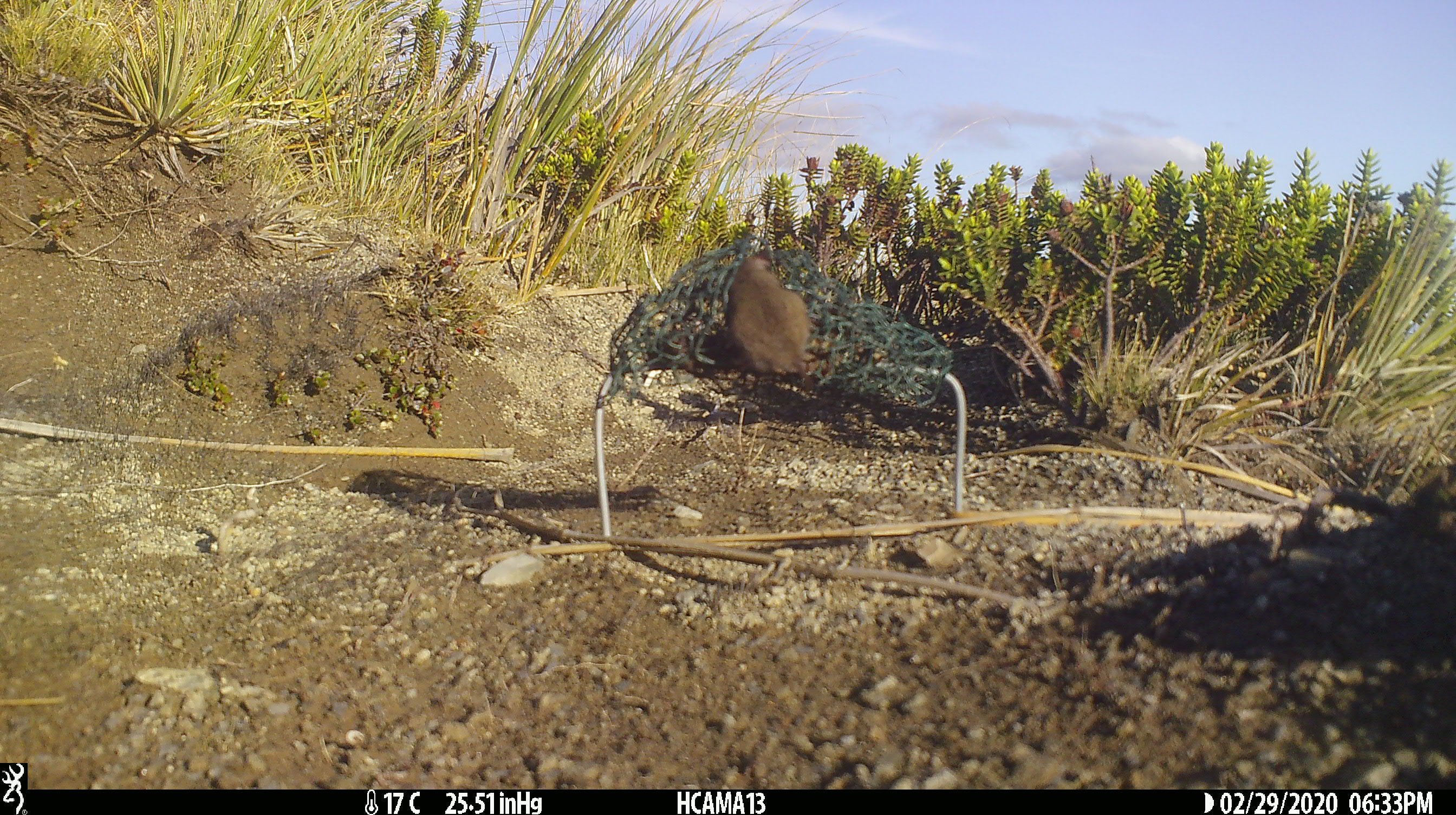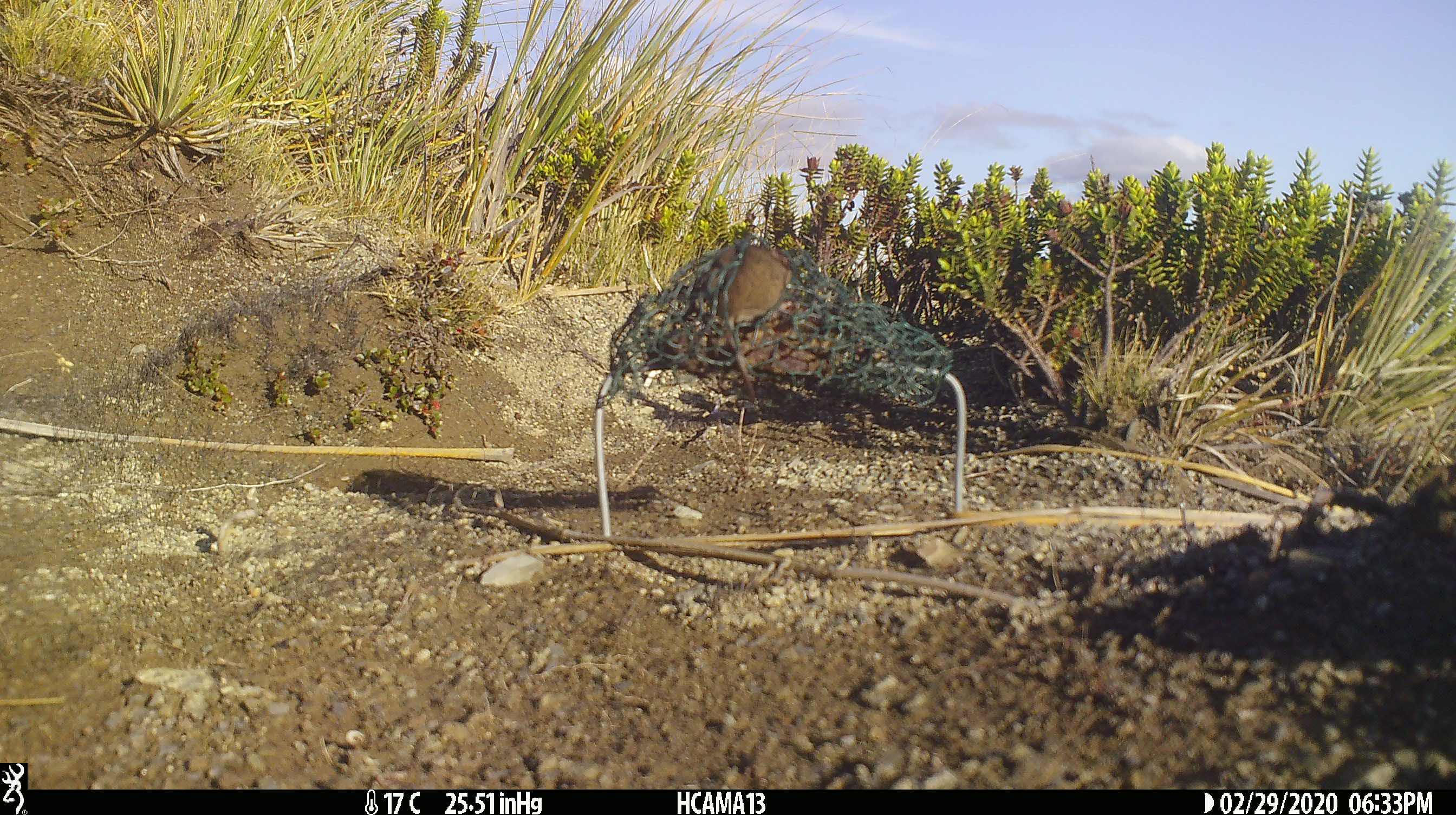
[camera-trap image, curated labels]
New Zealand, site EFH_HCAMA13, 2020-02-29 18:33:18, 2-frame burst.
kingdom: Animalia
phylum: Chordata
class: Mammalia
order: Rodentia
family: Muridae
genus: Mus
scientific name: Mus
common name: mouse